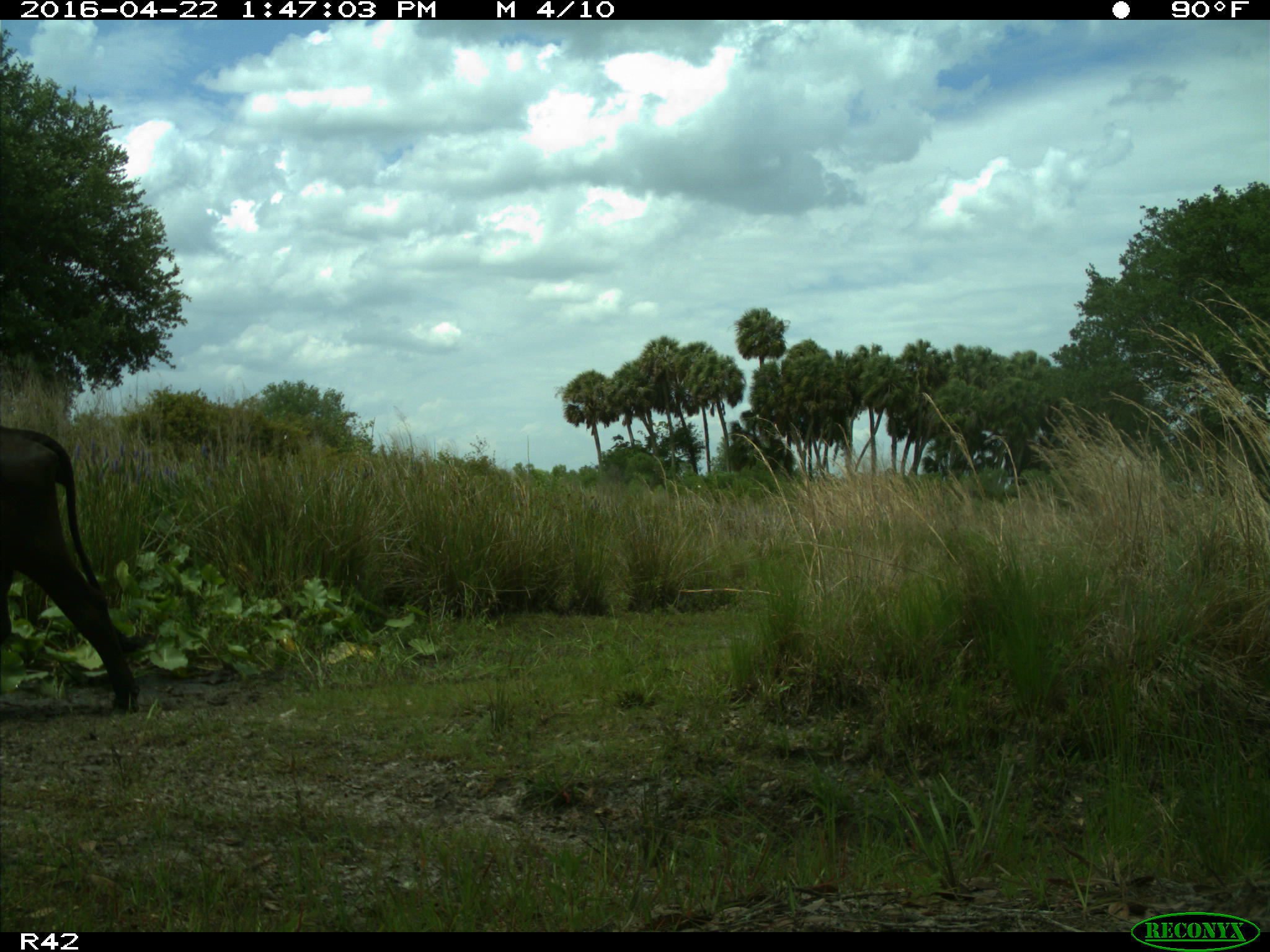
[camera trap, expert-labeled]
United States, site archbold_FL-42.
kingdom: Animalia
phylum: Chordata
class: Mammalia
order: Artiodactyla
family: Bovidae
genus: Bos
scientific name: Bos taurus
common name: domestic cow